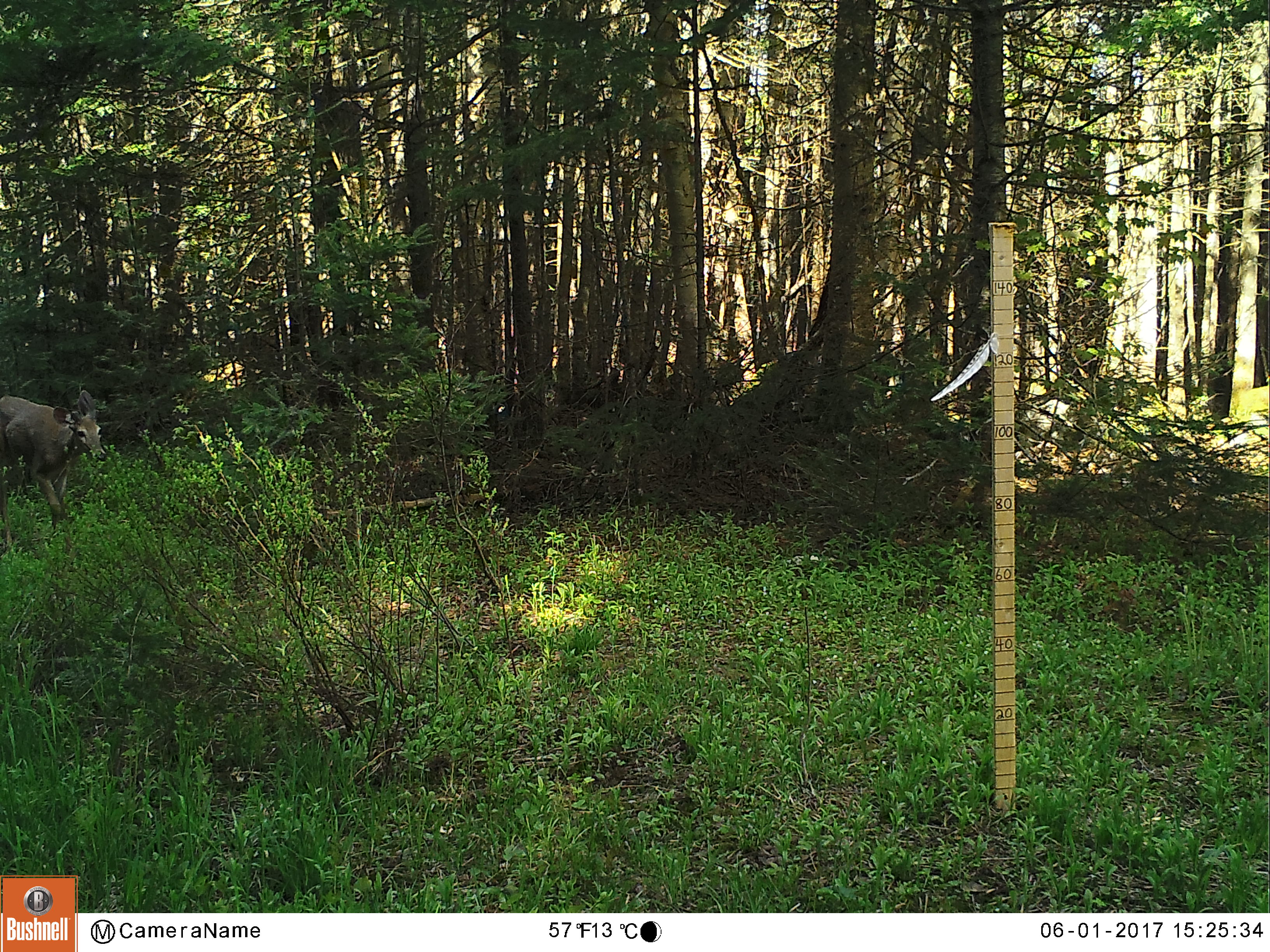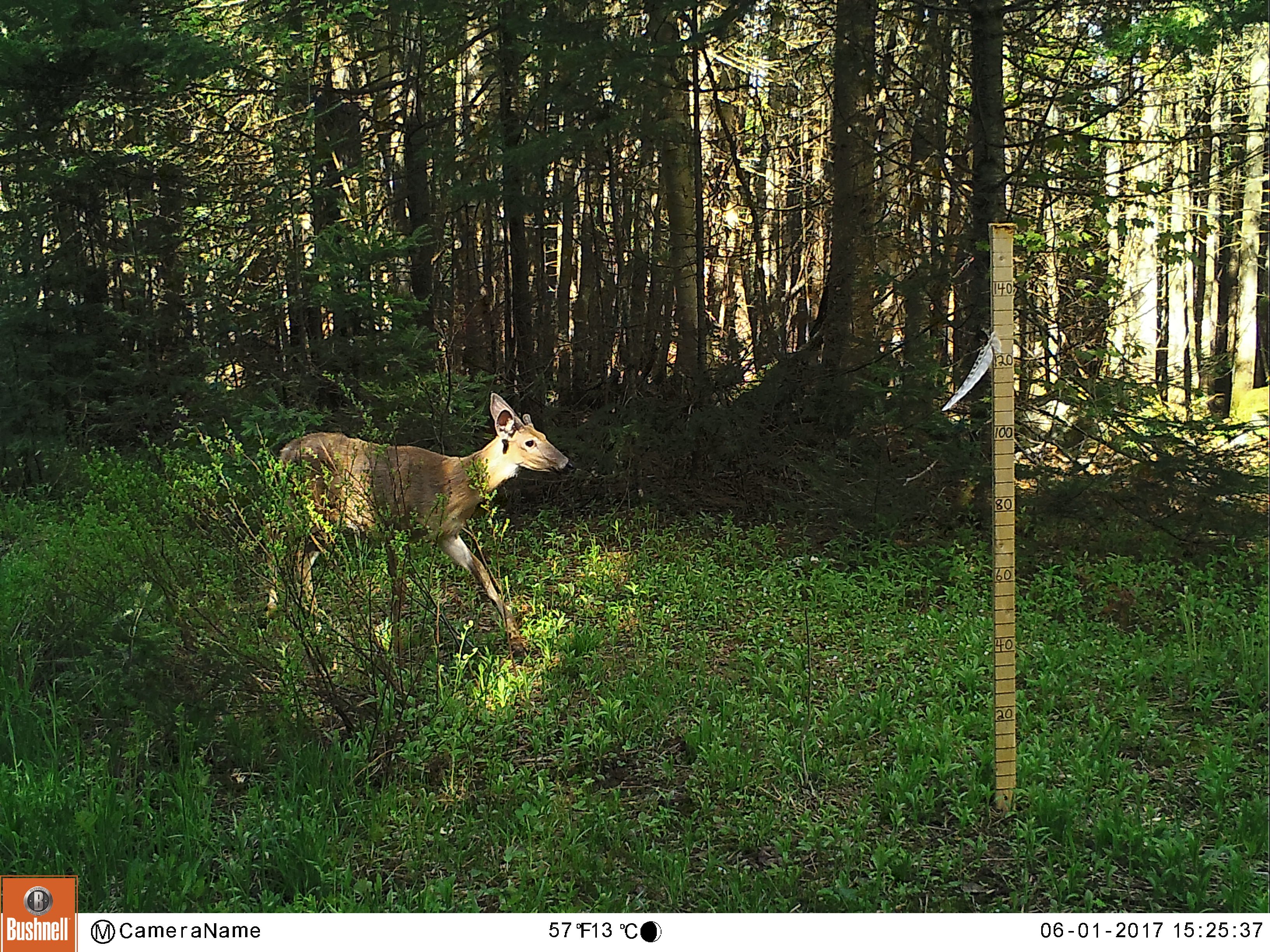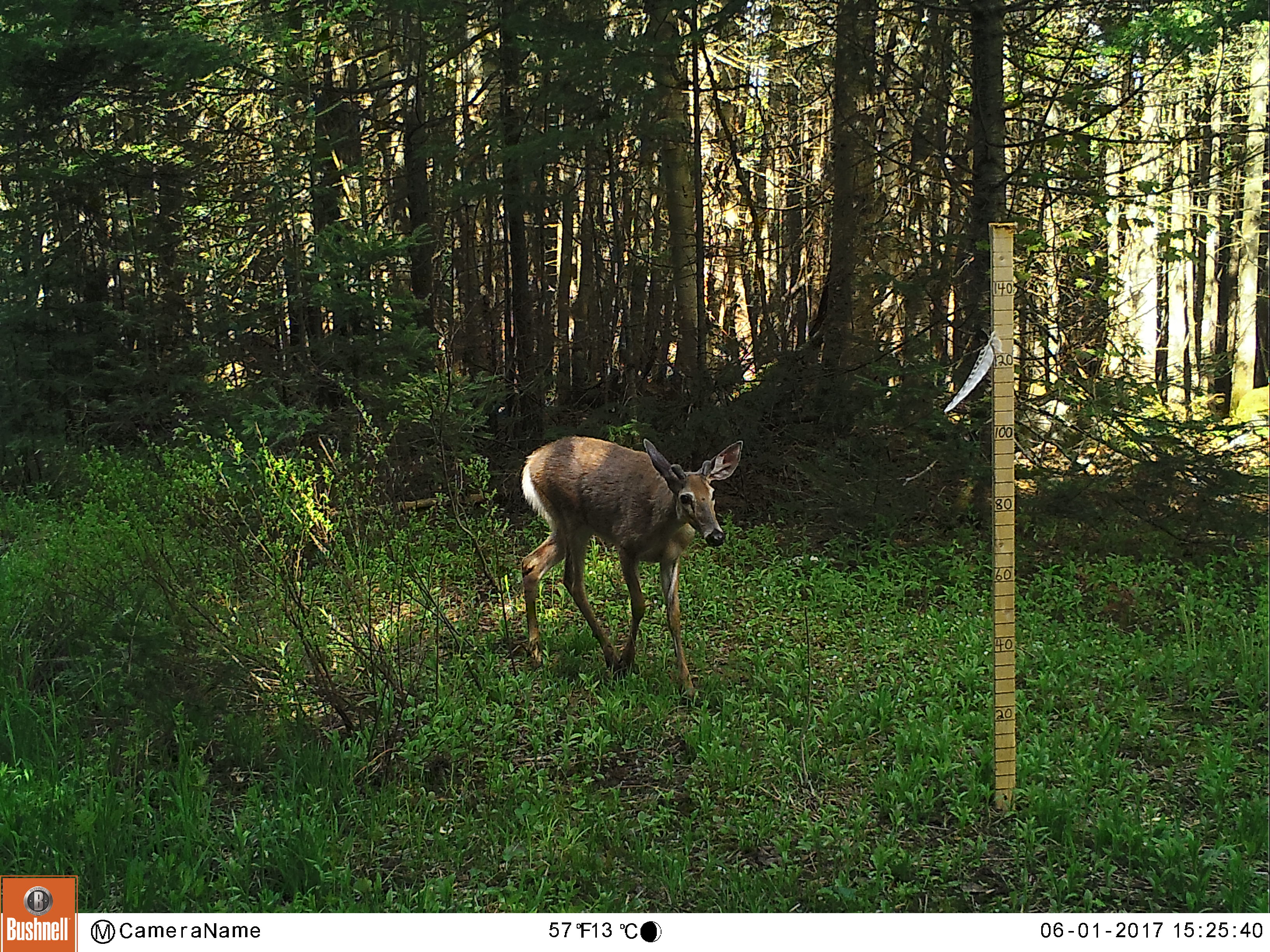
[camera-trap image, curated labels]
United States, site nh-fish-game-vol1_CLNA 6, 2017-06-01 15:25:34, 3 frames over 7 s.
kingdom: Animalia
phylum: Chordata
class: Mammalia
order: Artiodactyla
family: Cervidae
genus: Odocoileus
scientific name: Odocoileus virginianus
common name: white-tailed deer